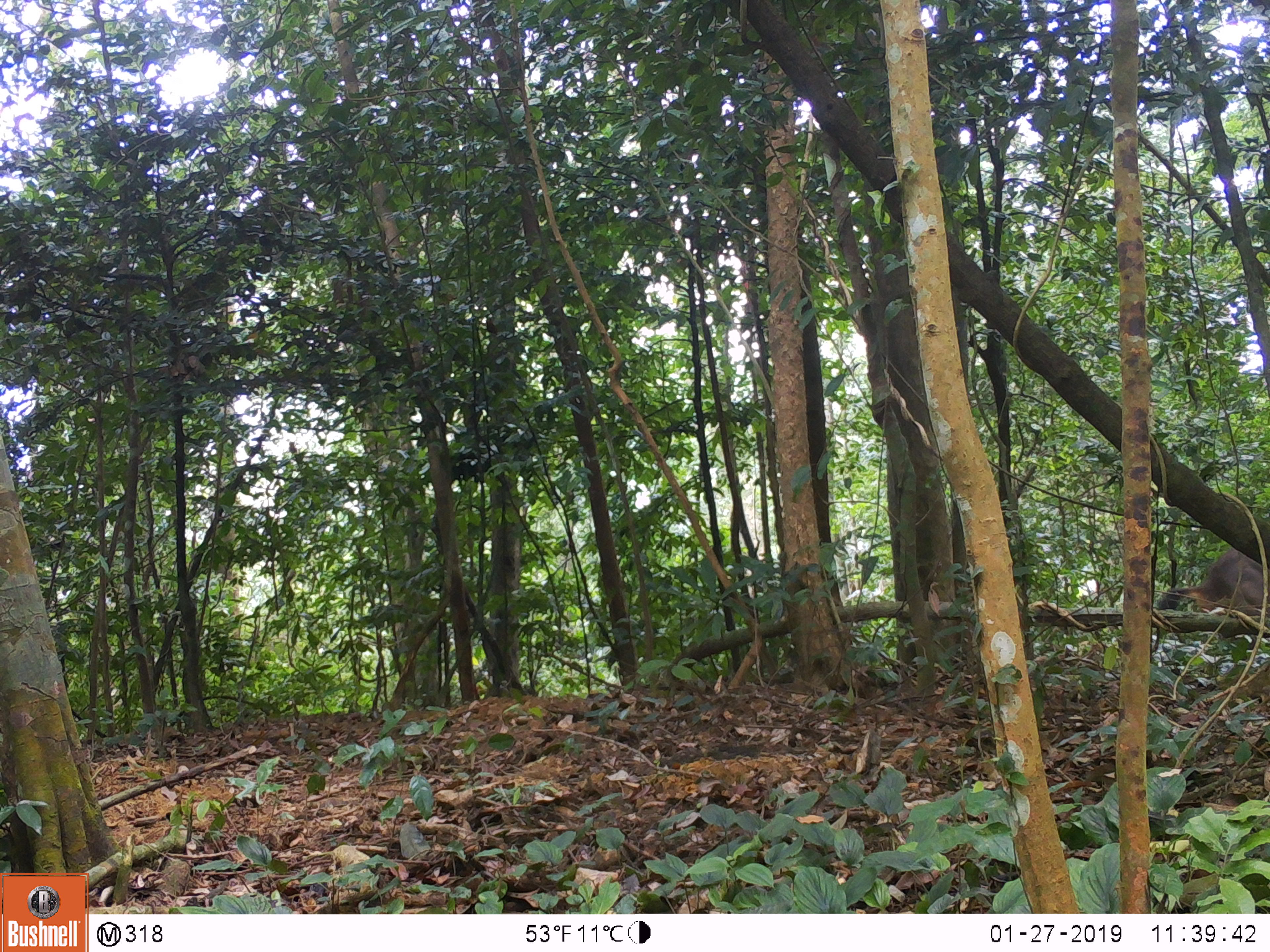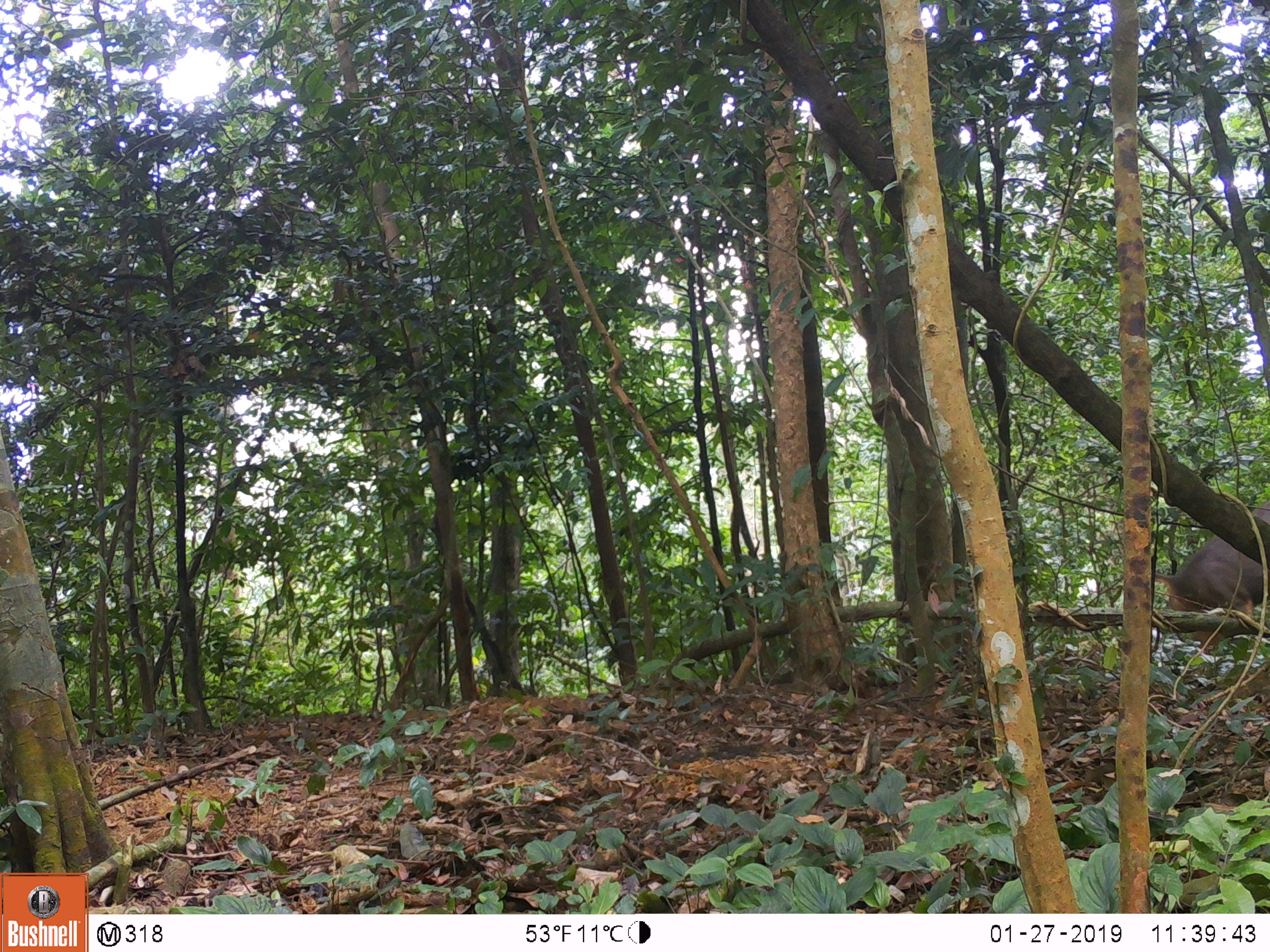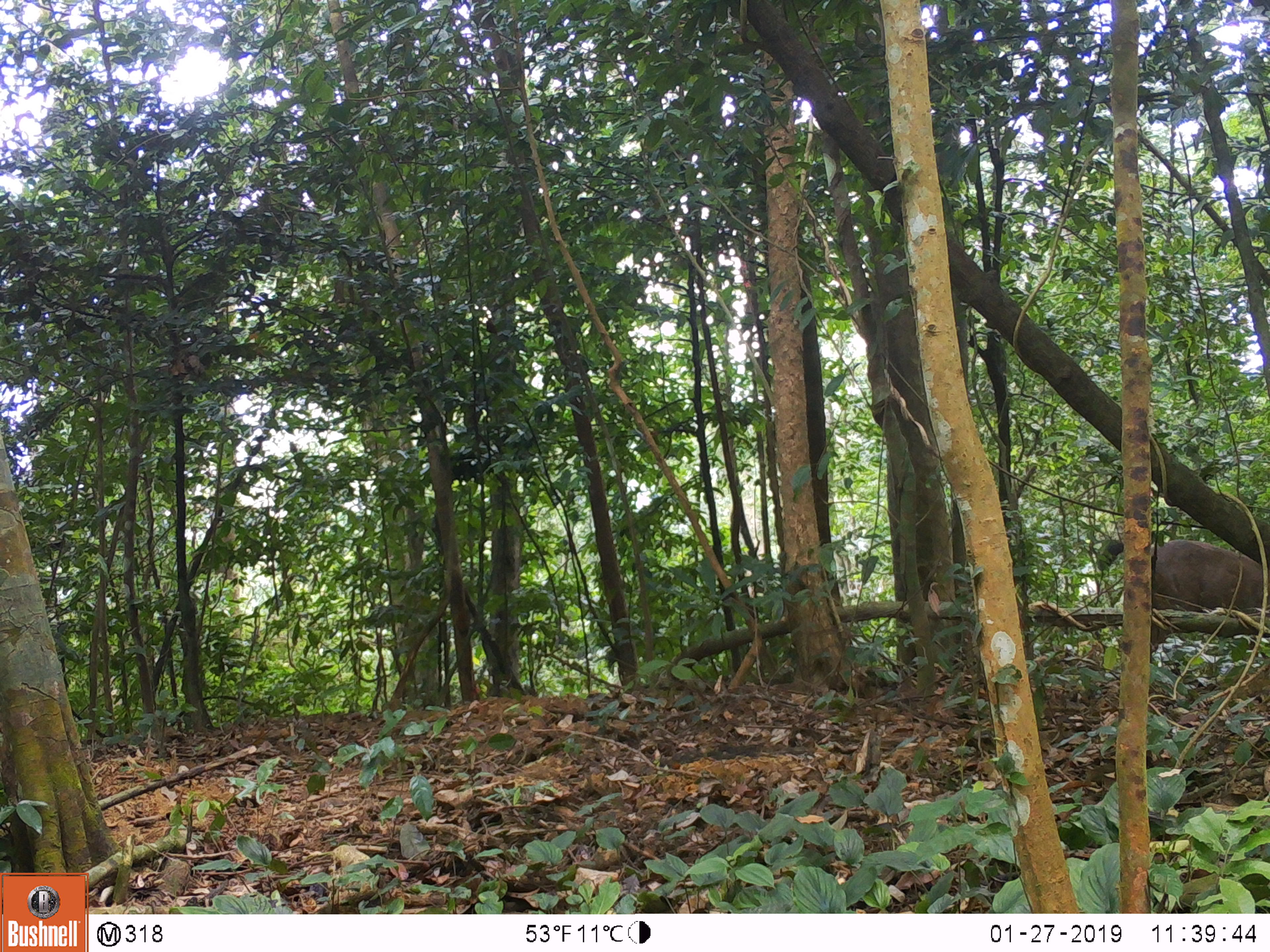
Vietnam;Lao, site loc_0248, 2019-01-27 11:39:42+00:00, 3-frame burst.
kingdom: Animalia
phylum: Chordata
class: Mammalia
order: Artiodactyla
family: Cervidae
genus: Rusa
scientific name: Rusa unicolor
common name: sambar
Sambar (Rusa unicolor). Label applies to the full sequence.